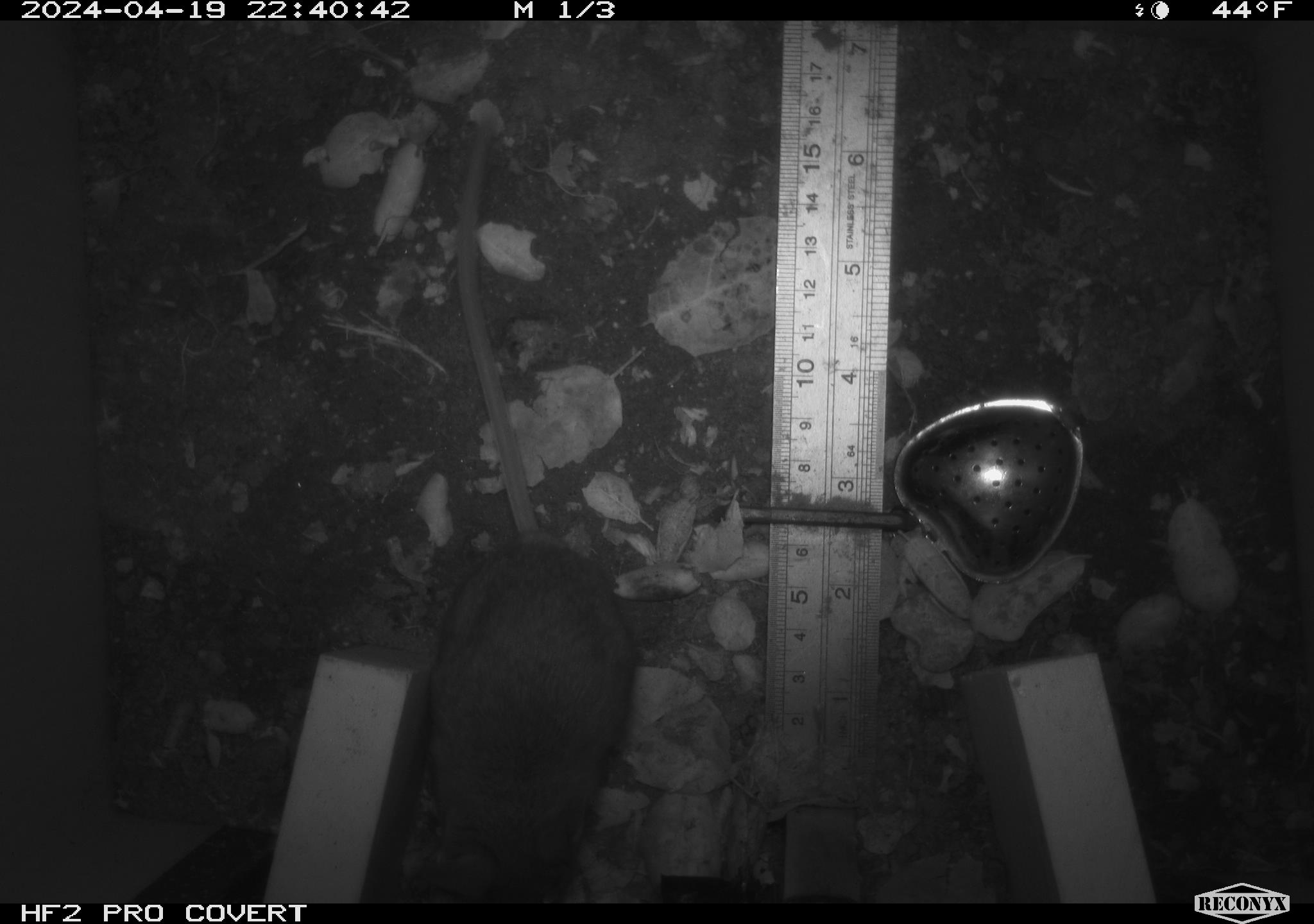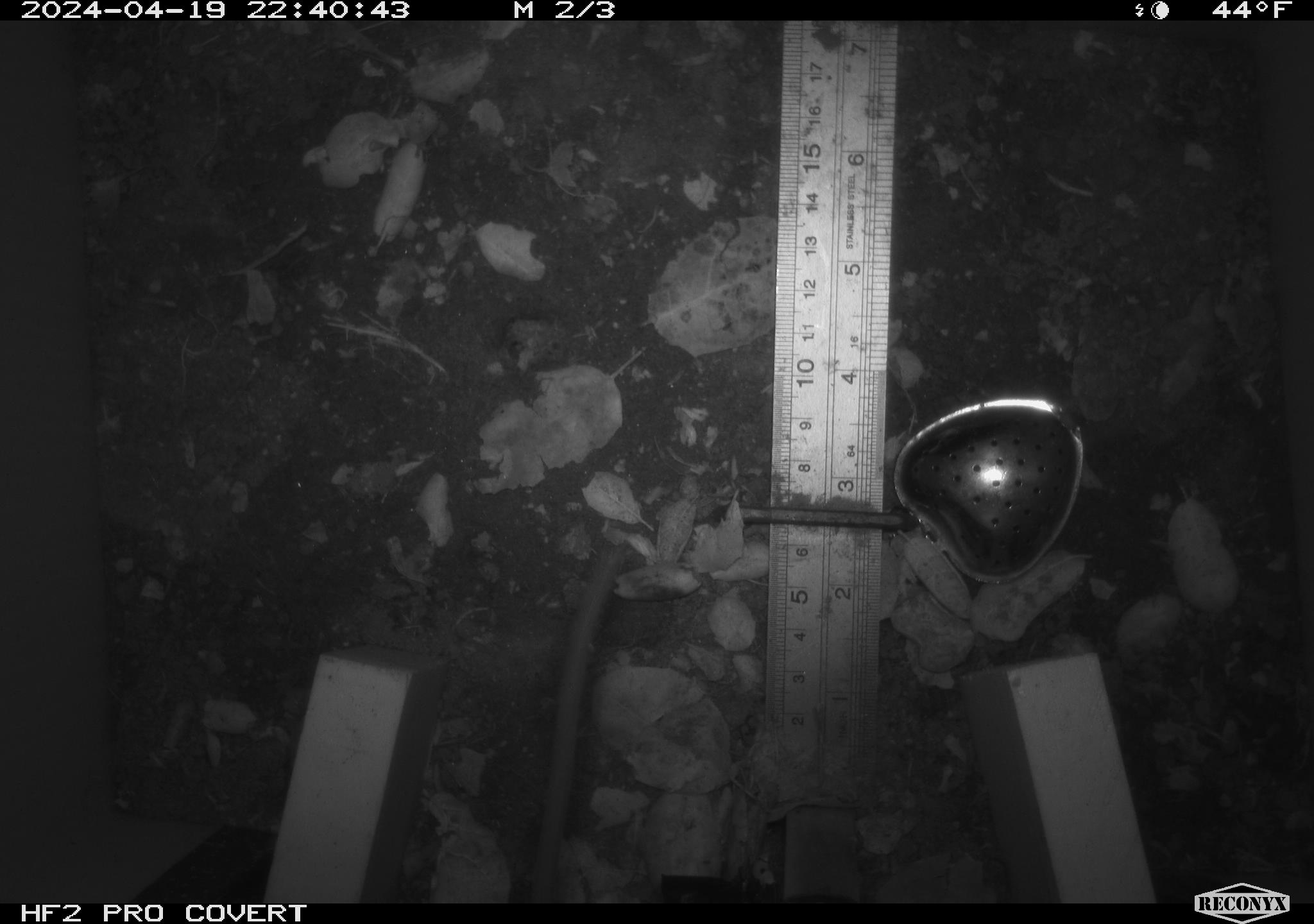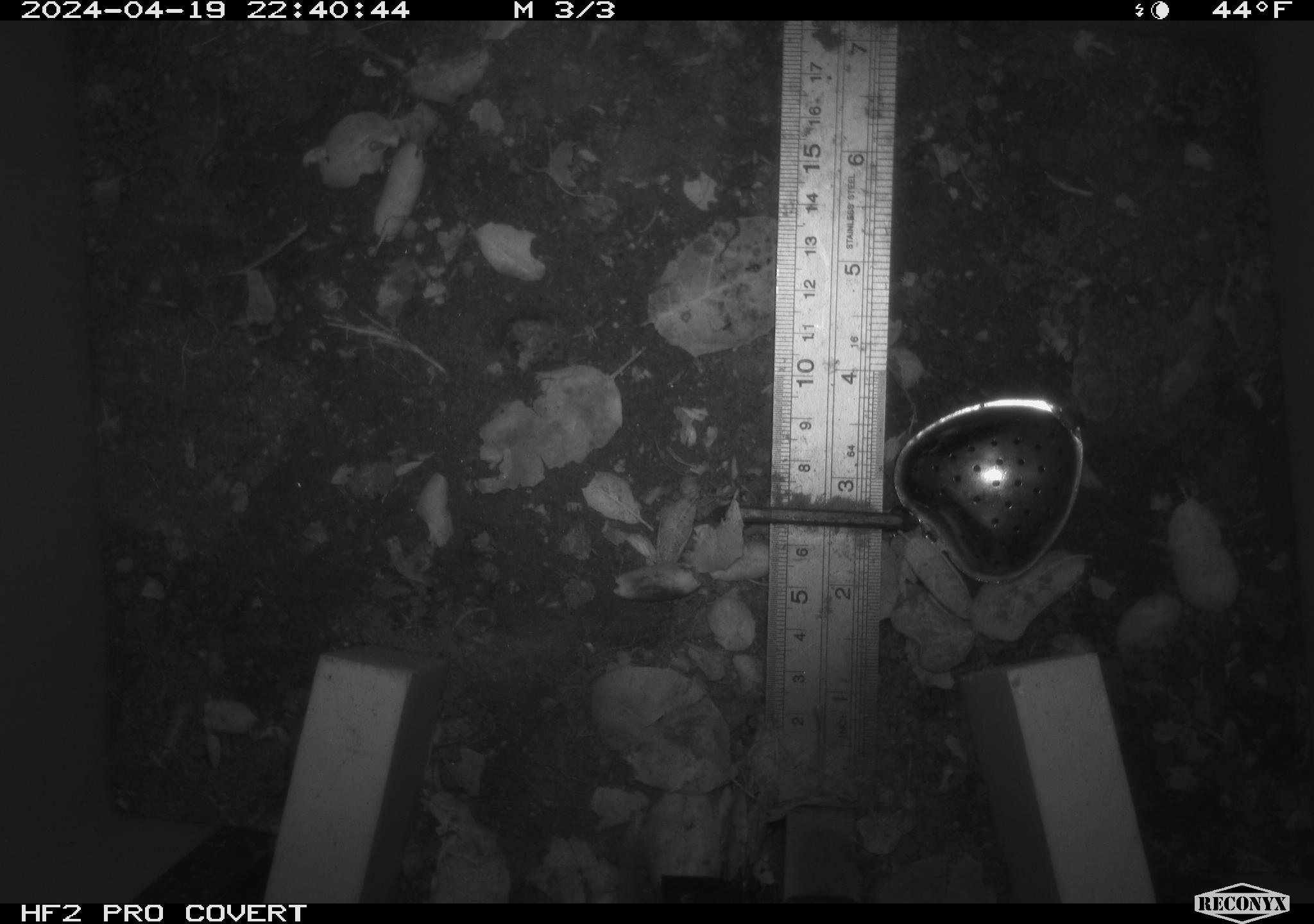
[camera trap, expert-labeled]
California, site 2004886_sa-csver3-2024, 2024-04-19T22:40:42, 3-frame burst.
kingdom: Animalia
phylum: Chordata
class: Mammalia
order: Rodentia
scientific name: Rodentia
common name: rodent